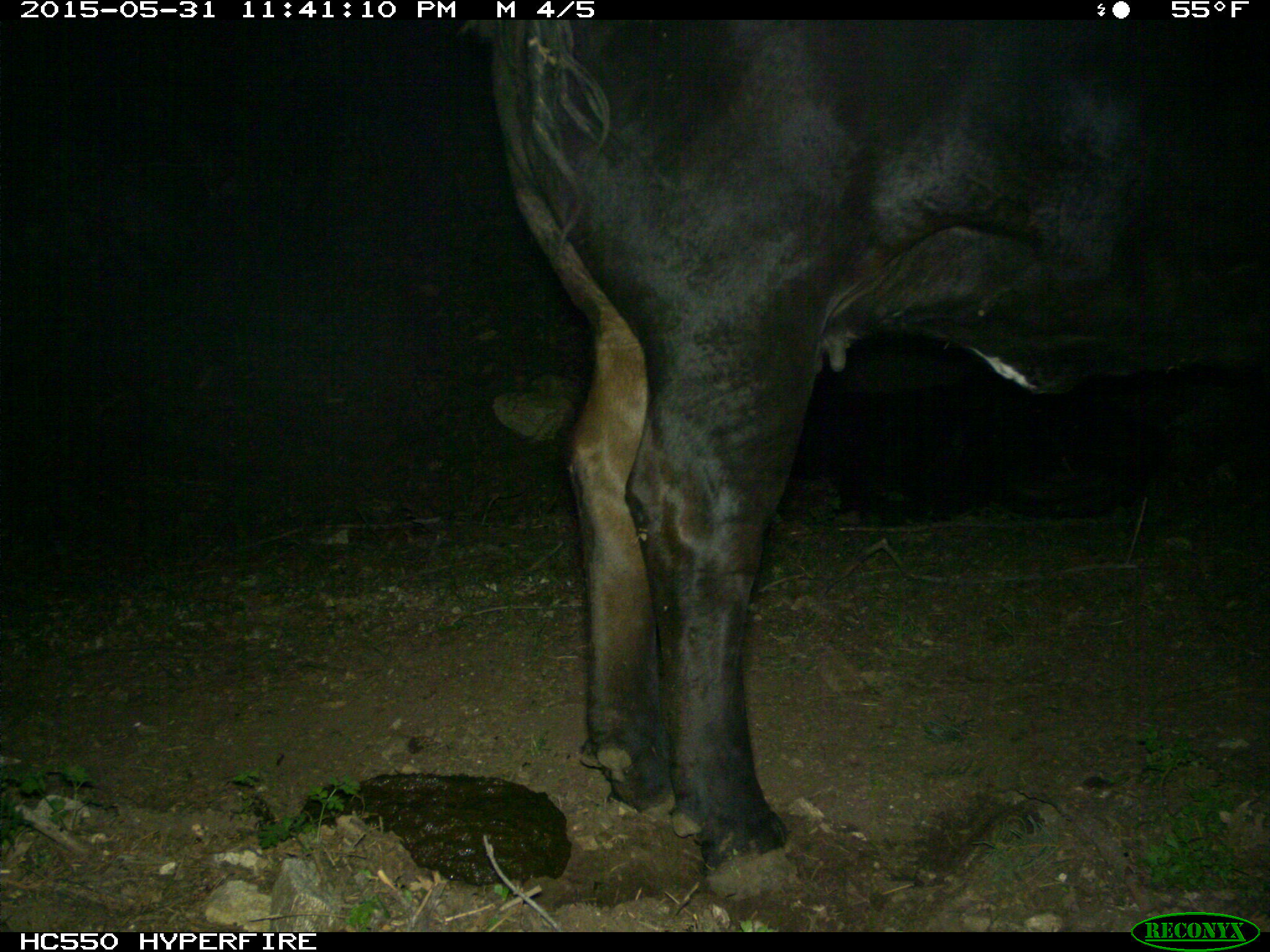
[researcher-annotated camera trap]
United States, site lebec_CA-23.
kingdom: Animalia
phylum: Chordata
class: Mammalia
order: Artiodactyla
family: Bovidae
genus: Bos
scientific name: Bos taurus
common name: domestic cow